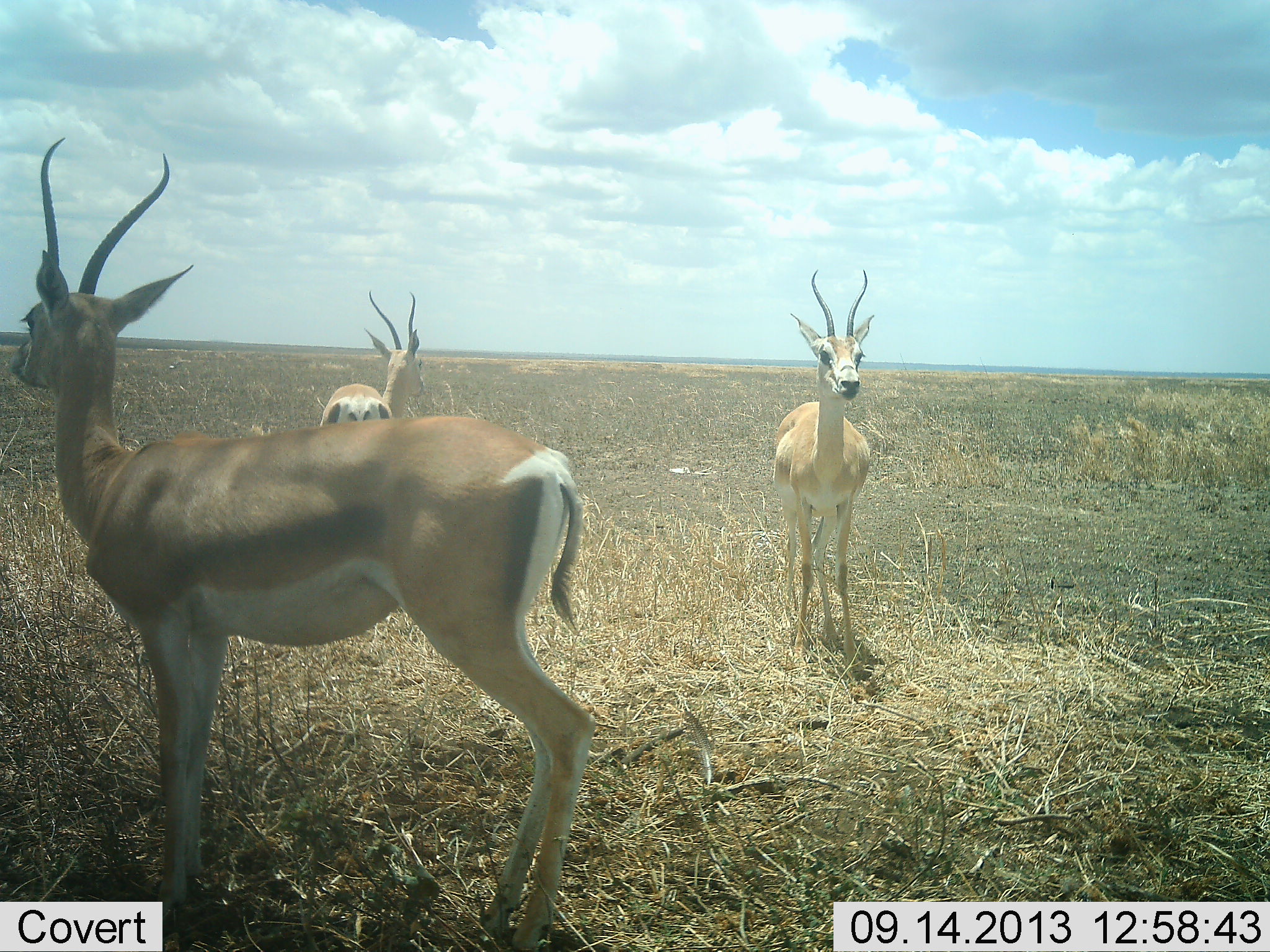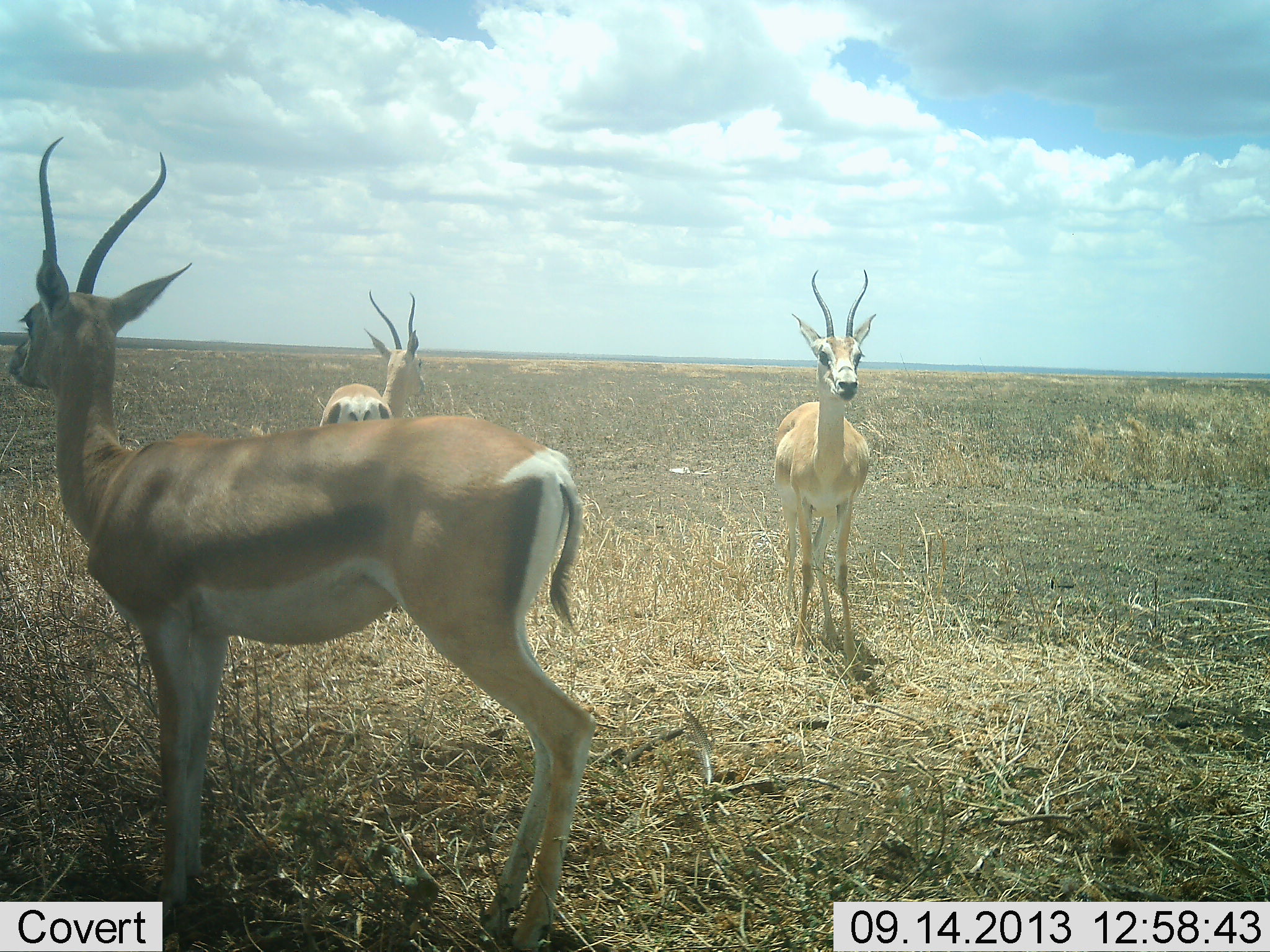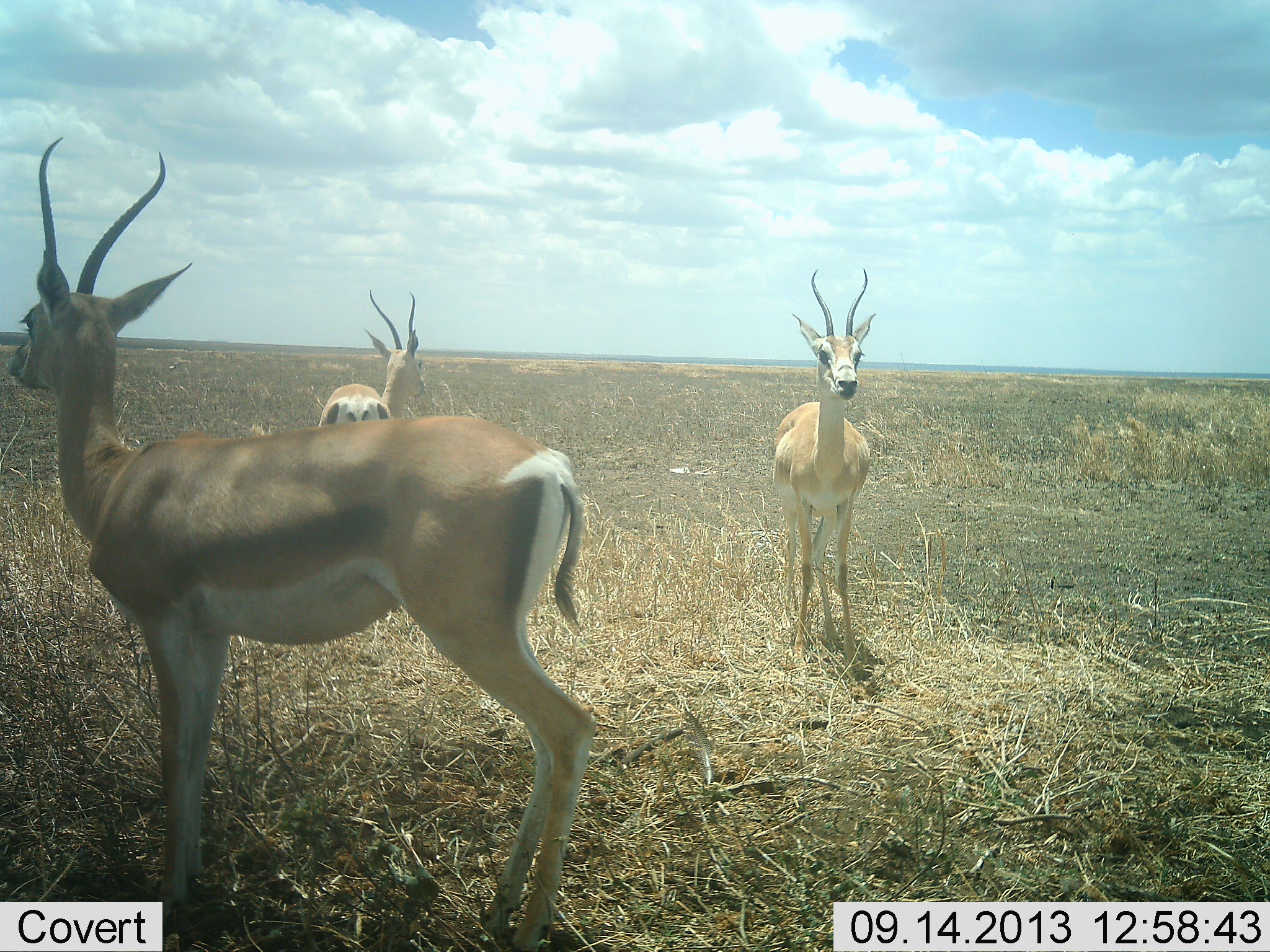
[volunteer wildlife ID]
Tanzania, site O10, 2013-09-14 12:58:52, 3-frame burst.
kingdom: Animalia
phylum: Chordata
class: Mammalia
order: Artiodactyla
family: Bovidae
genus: Nanger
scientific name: Nanger granti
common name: grant's gazelle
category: gazellegrants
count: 3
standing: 94%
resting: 6%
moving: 0%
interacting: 6%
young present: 6%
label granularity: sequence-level